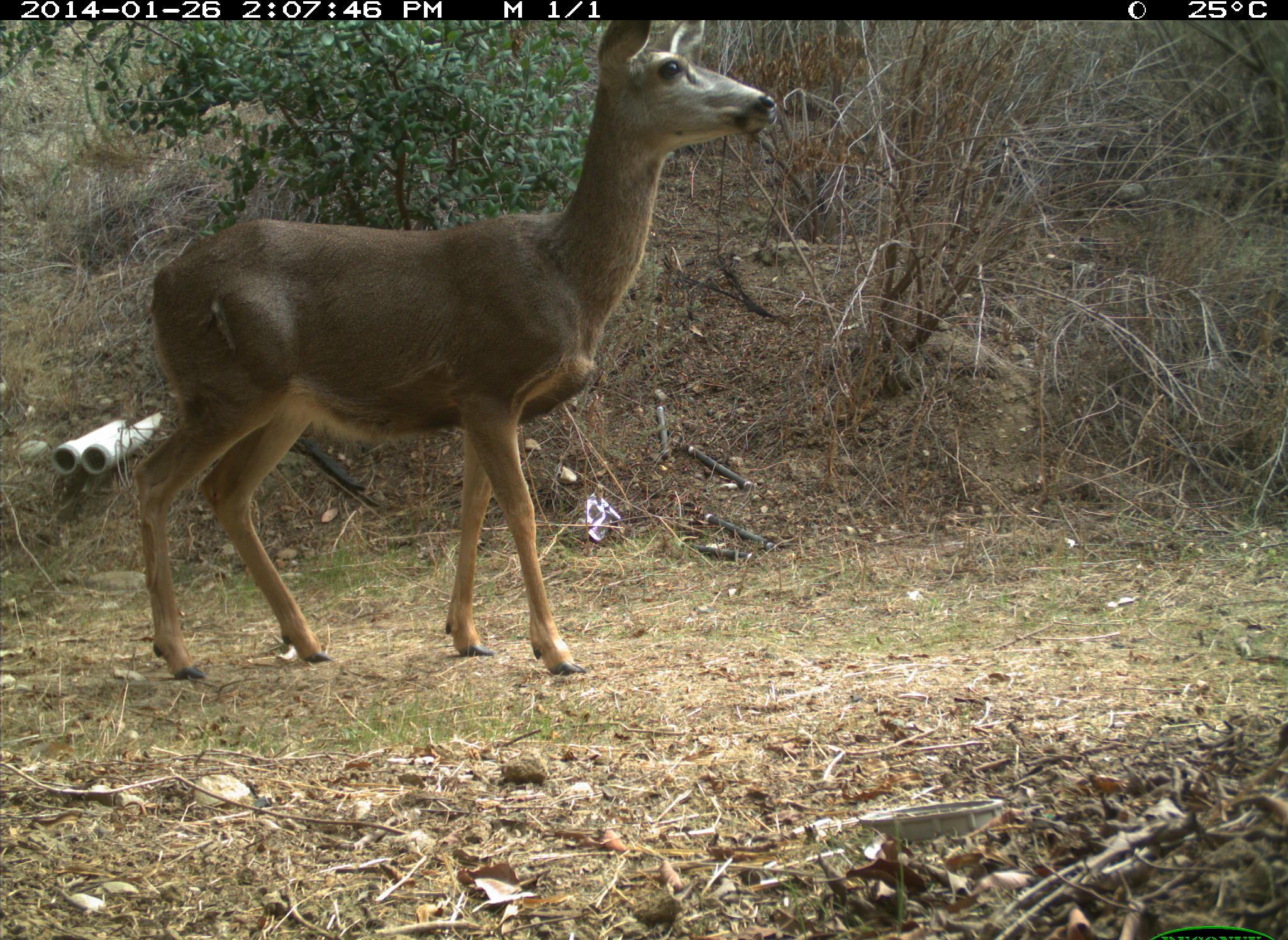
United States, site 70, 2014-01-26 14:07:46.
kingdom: Animalia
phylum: Chordata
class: Mammalia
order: Artiodactyla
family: Cervidae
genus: Odocoileus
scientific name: Odocoileus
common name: deer